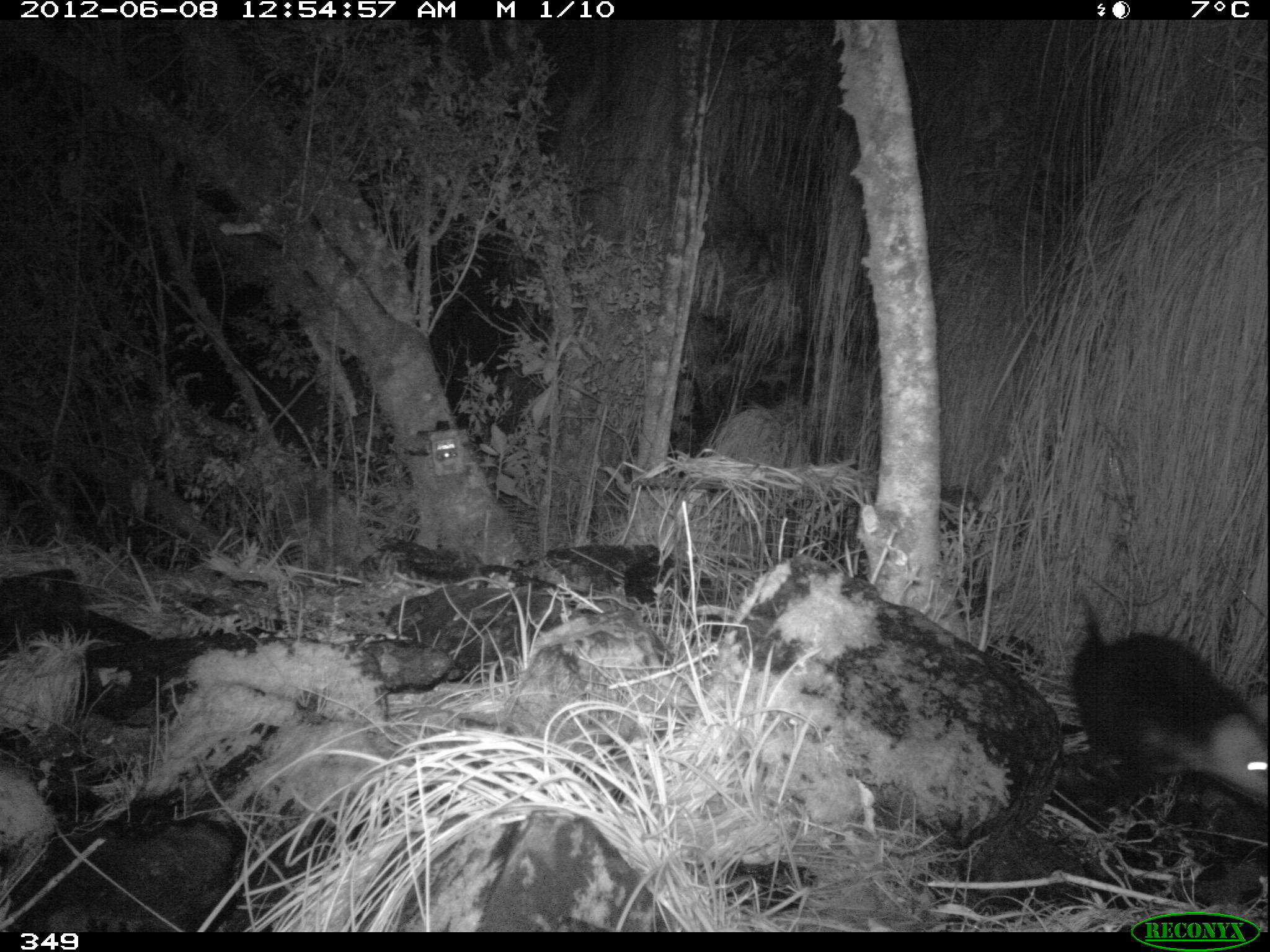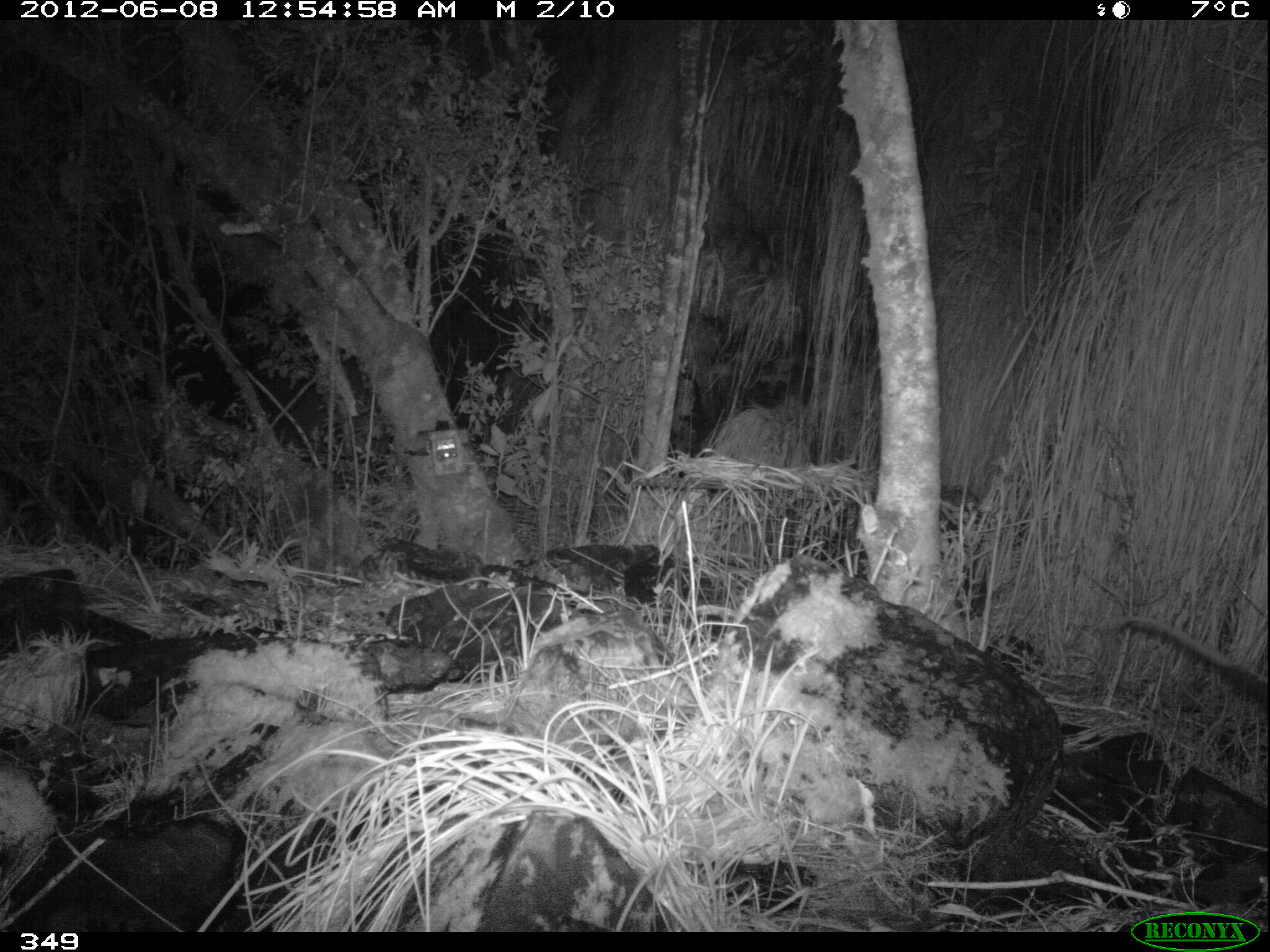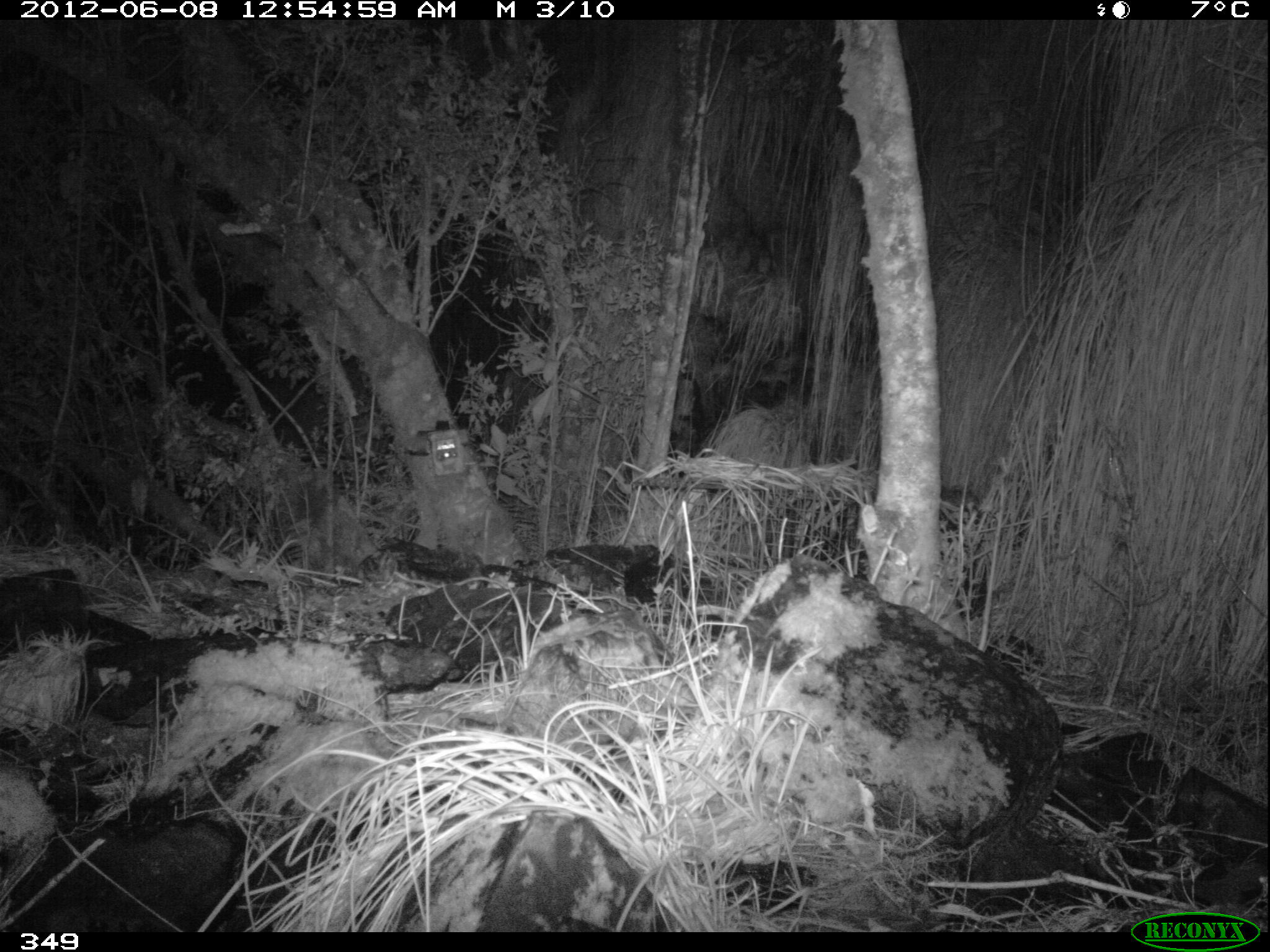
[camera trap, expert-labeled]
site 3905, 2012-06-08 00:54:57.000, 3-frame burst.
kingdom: Animalia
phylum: Chordata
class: Mammalia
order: Didelphimorphia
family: Didelphidae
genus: Didelphis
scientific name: Didelphis pernigra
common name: andean white-eared opossum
Didelphis pernigra (andean white-eared opossum).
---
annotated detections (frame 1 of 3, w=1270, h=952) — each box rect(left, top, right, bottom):
didelphis pernigra: rect(1072, 590, 1269, 807)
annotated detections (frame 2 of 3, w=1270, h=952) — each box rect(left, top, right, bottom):
didelphis pernigra: rect(1121, 609, 1270, 707)